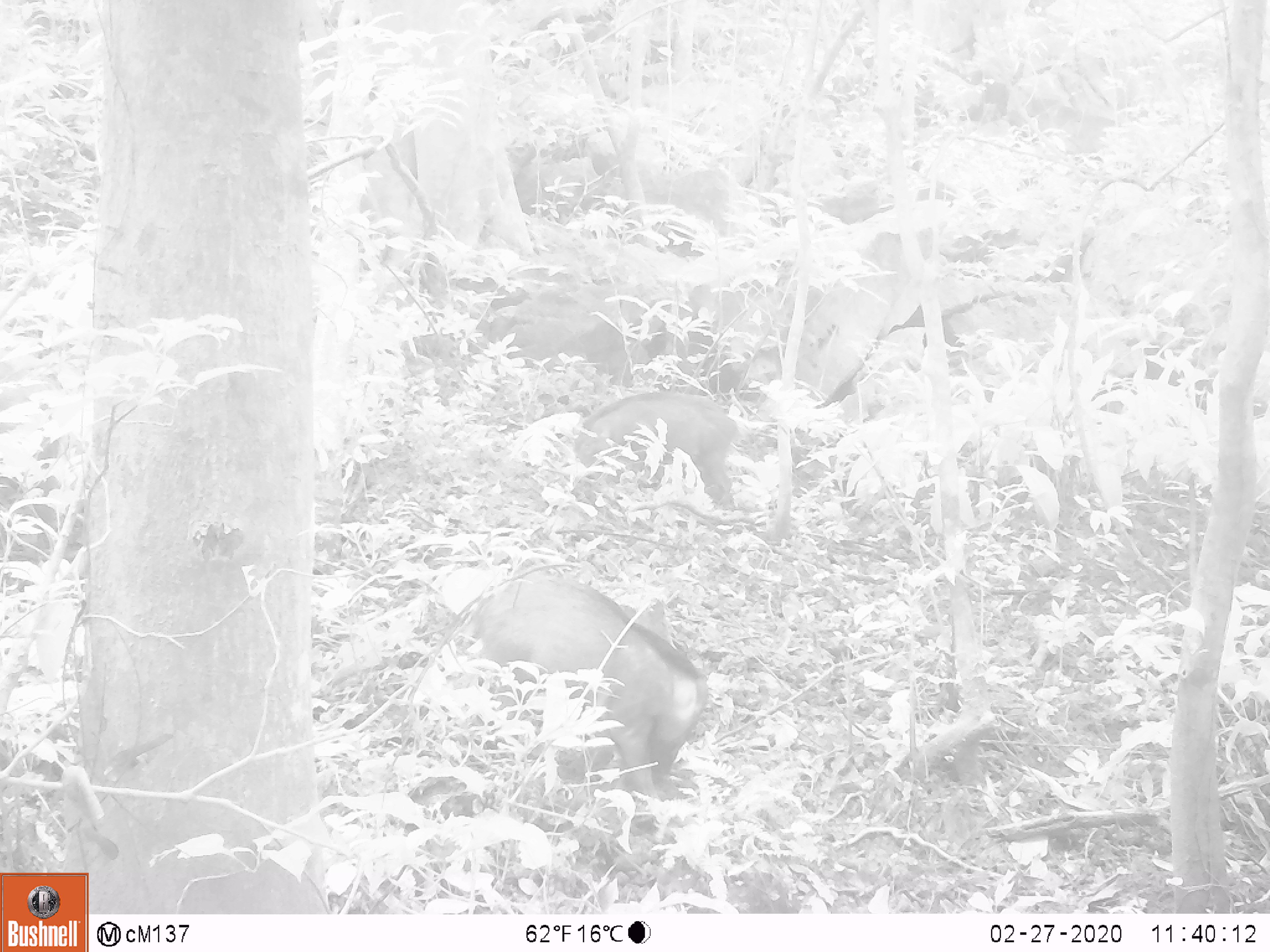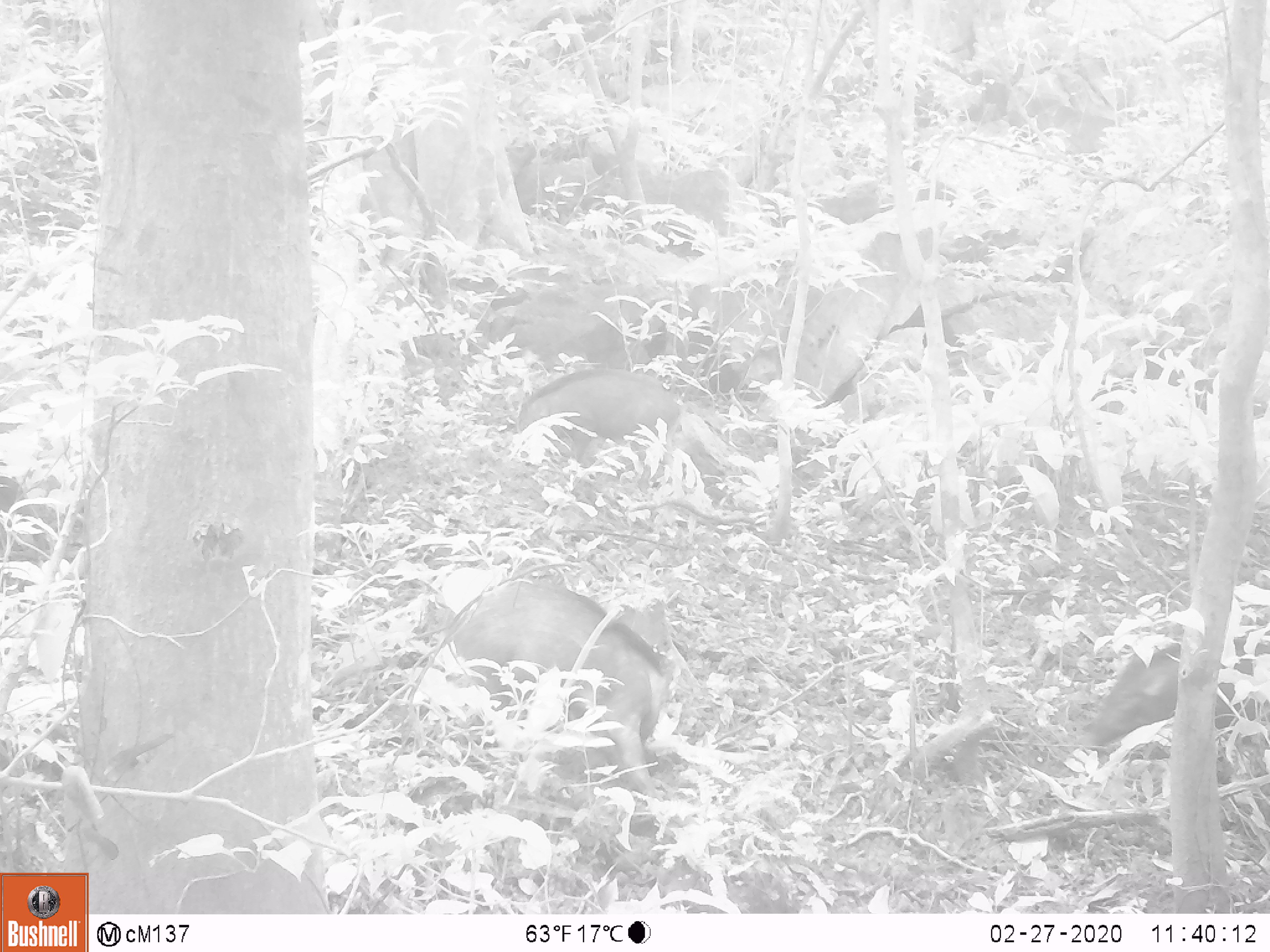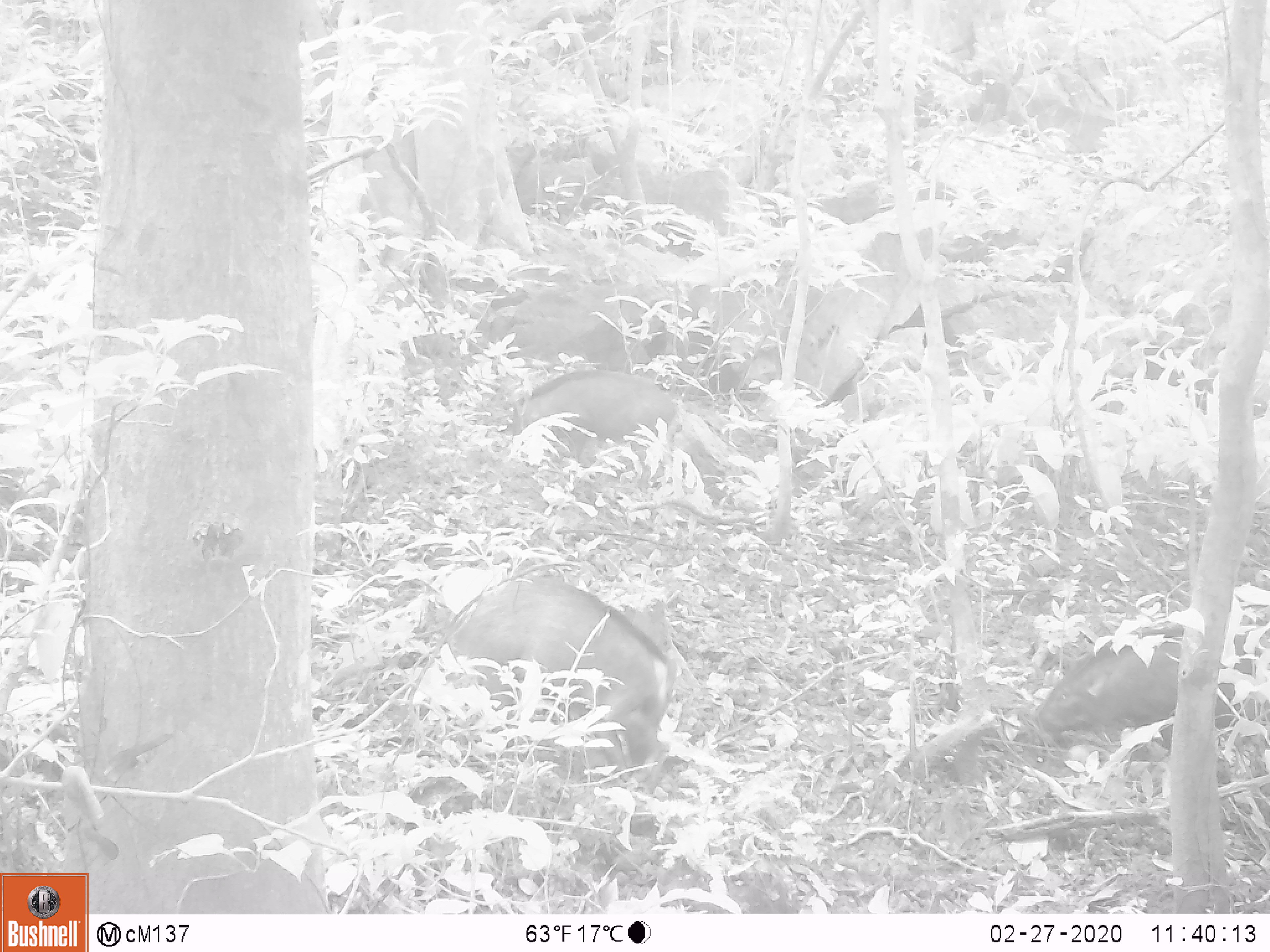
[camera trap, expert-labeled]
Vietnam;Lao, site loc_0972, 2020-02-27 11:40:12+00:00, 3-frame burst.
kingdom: Animalia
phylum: Chordata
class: Mammalia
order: Artiodactyla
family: Suidae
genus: Sus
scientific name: Sus scrofa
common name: eurasian wild pig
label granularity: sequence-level